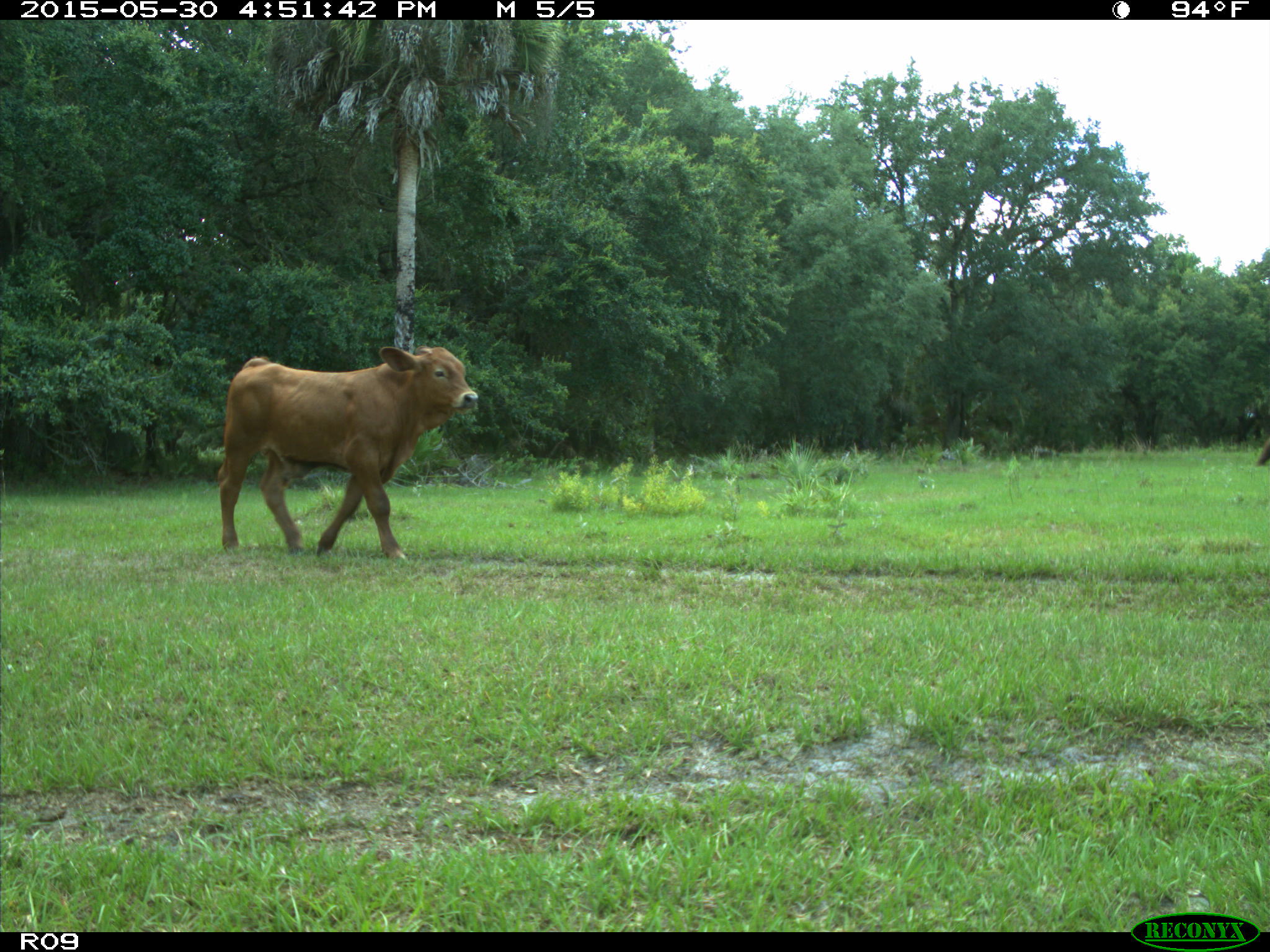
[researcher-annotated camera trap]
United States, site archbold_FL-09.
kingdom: Animalia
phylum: Chordata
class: Mammalia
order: Artiodactyla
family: Bovidae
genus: Bos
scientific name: Bos taurus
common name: domestic cow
Bos taurus (domestic cow).